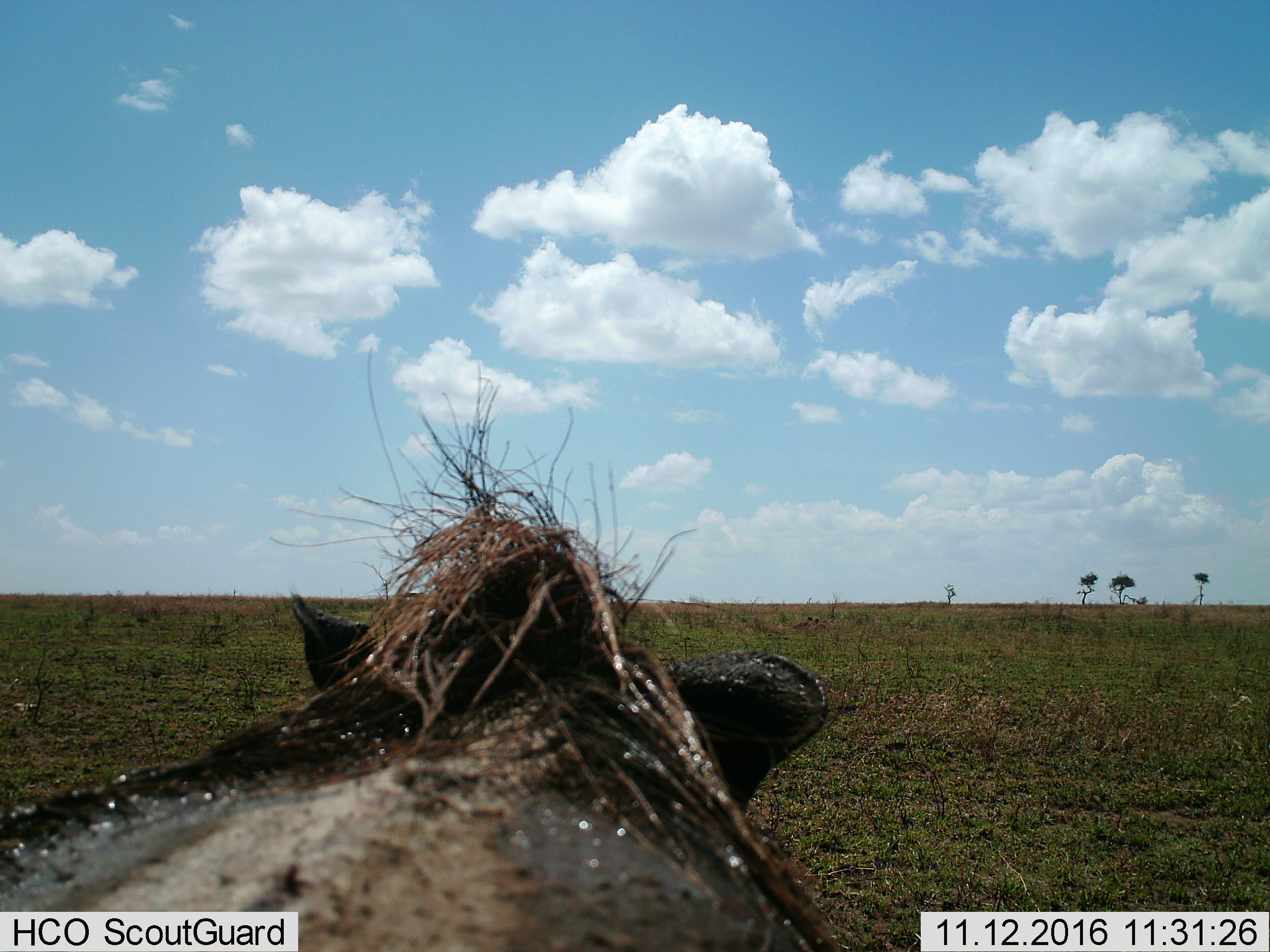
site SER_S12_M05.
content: unidentified animal